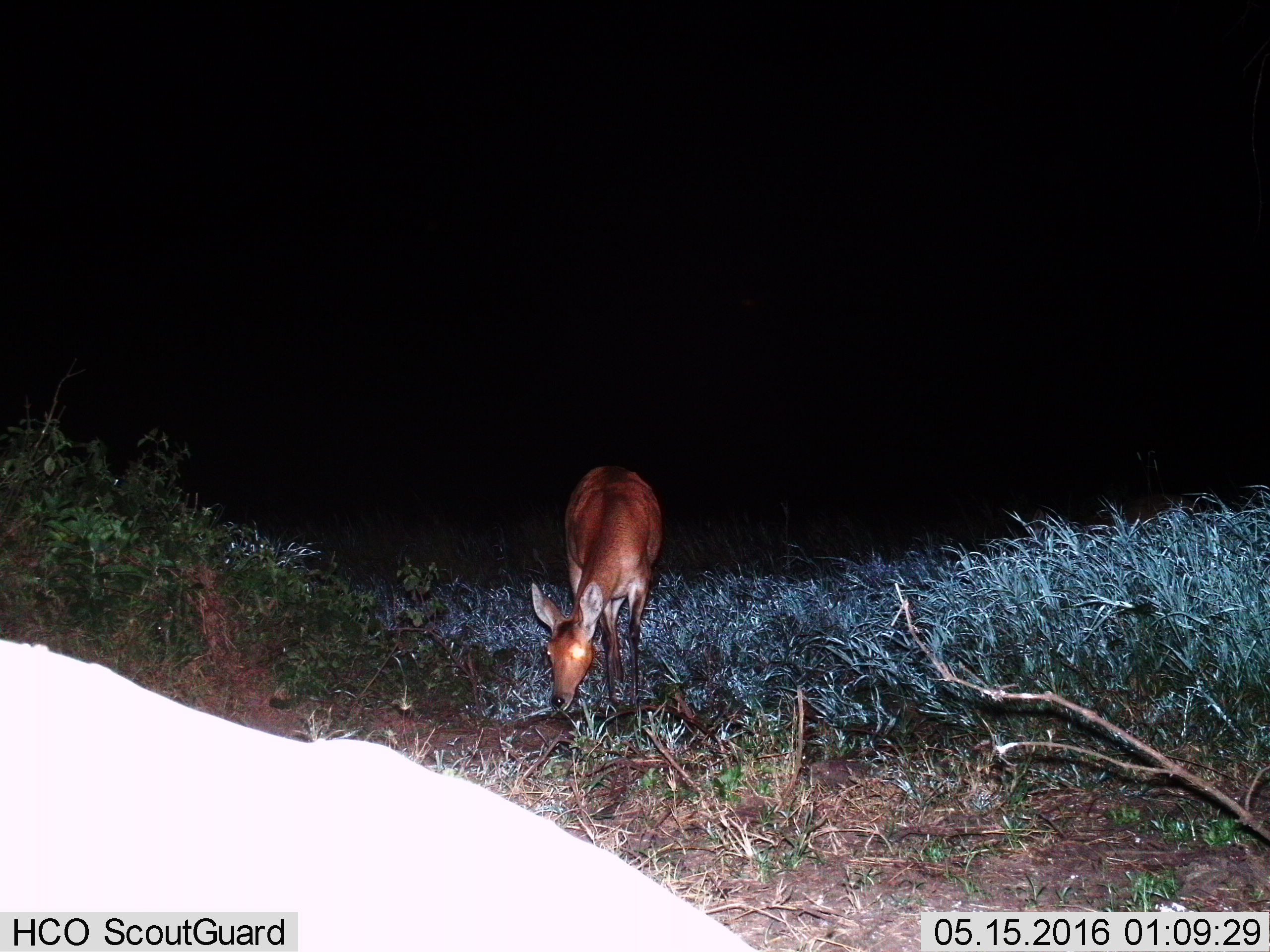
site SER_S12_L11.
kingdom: Animalia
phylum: Chordata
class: Mammalia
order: Artiodactyla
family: Bovidae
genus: Redunca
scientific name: Redunca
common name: reedbuck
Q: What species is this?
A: Reedbuck (Redunca).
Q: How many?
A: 1.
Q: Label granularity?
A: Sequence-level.